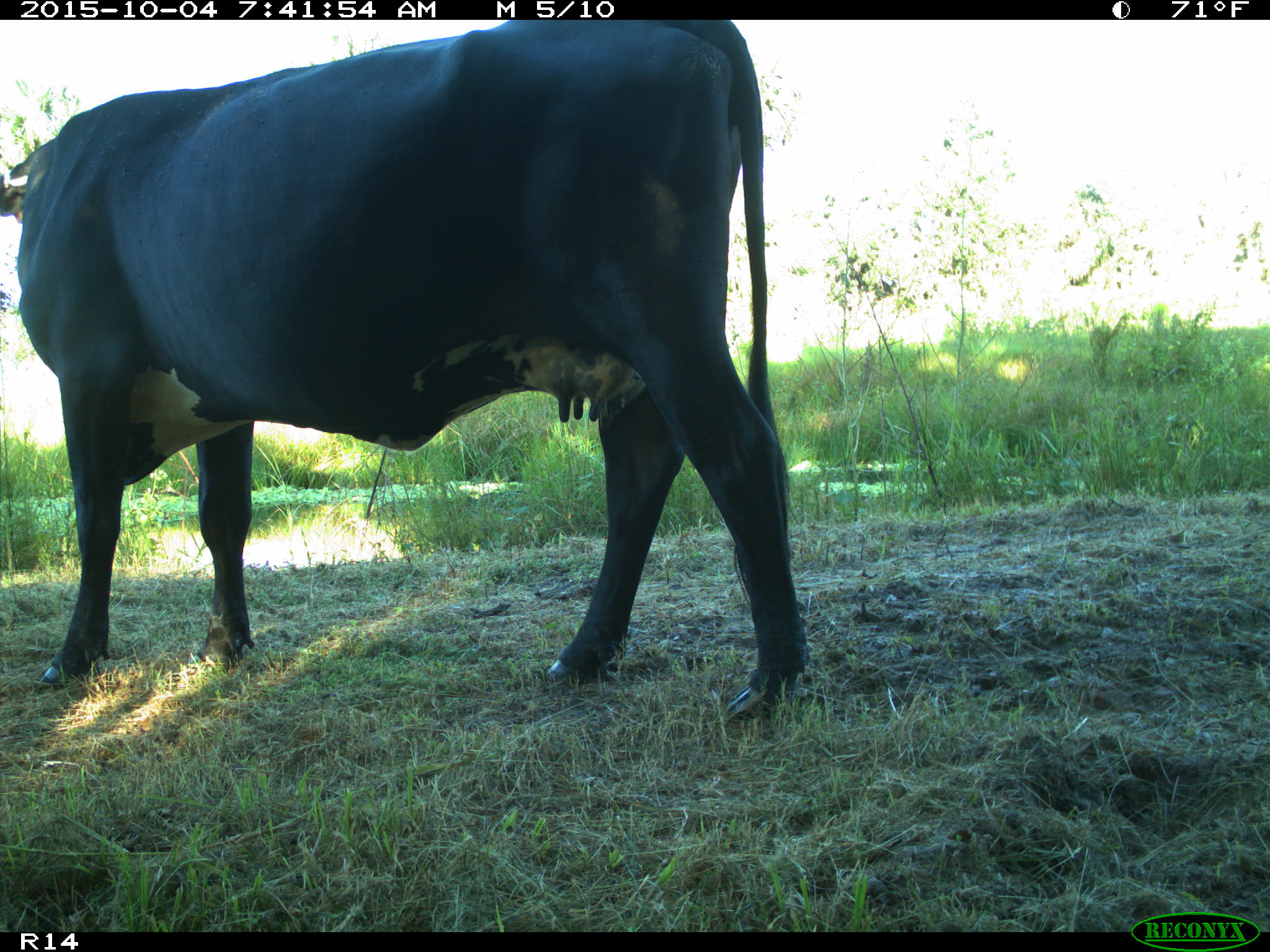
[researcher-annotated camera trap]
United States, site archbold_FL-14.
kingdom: Animalia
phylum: Chordata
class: Mammalia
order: Artiodactyla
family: Bovidae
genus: Bos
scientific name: Bos taurus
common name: domestic cow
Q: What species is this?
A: Bos taurus (domestic cow).